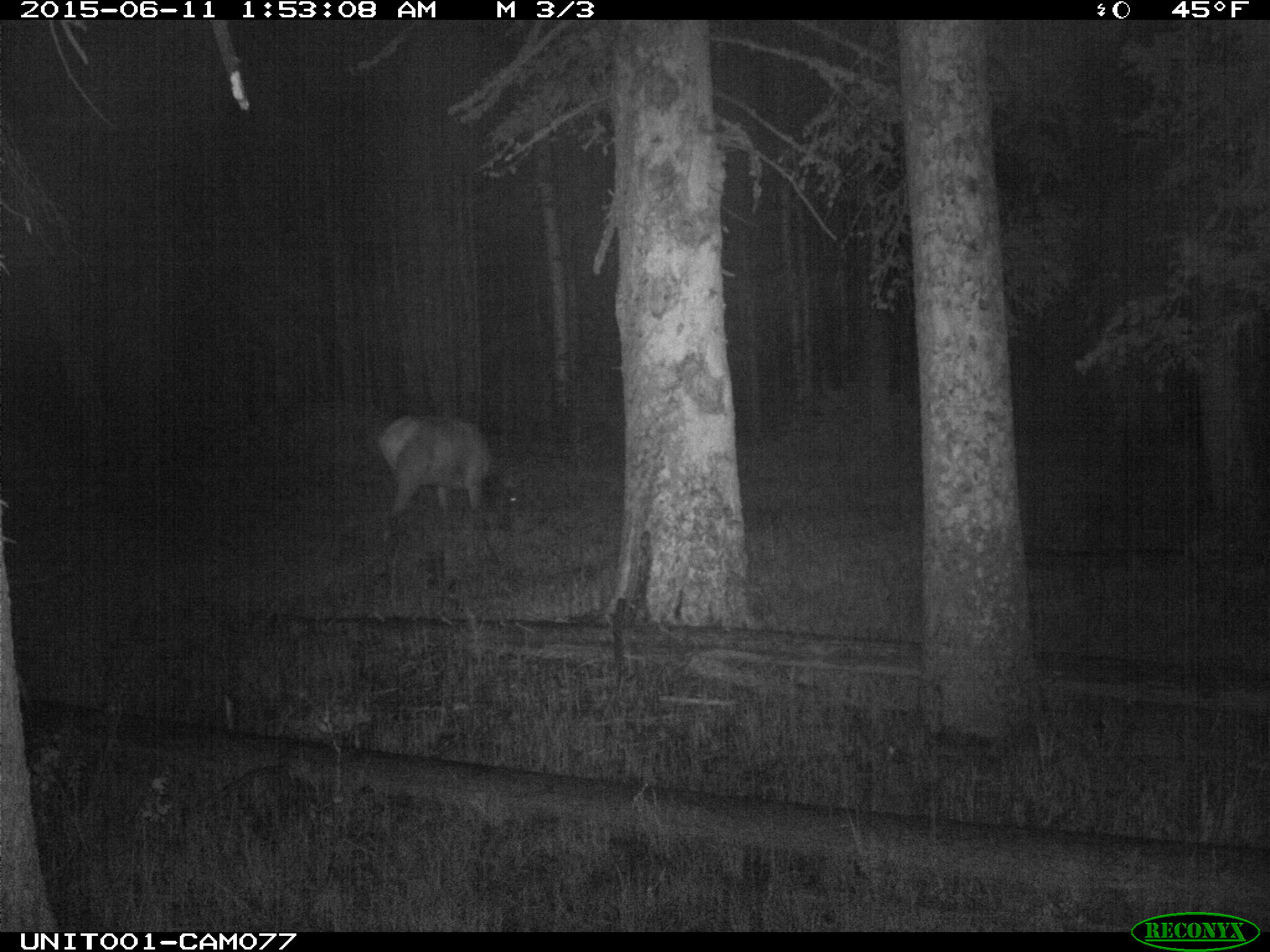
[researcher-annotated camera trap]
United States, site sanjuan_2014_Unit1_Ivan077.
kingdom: Animalia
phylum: Chordata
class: Mammalia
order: Artiodactyla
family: Cervidae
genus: Cervus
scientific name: Cervus elaphus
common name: red deer